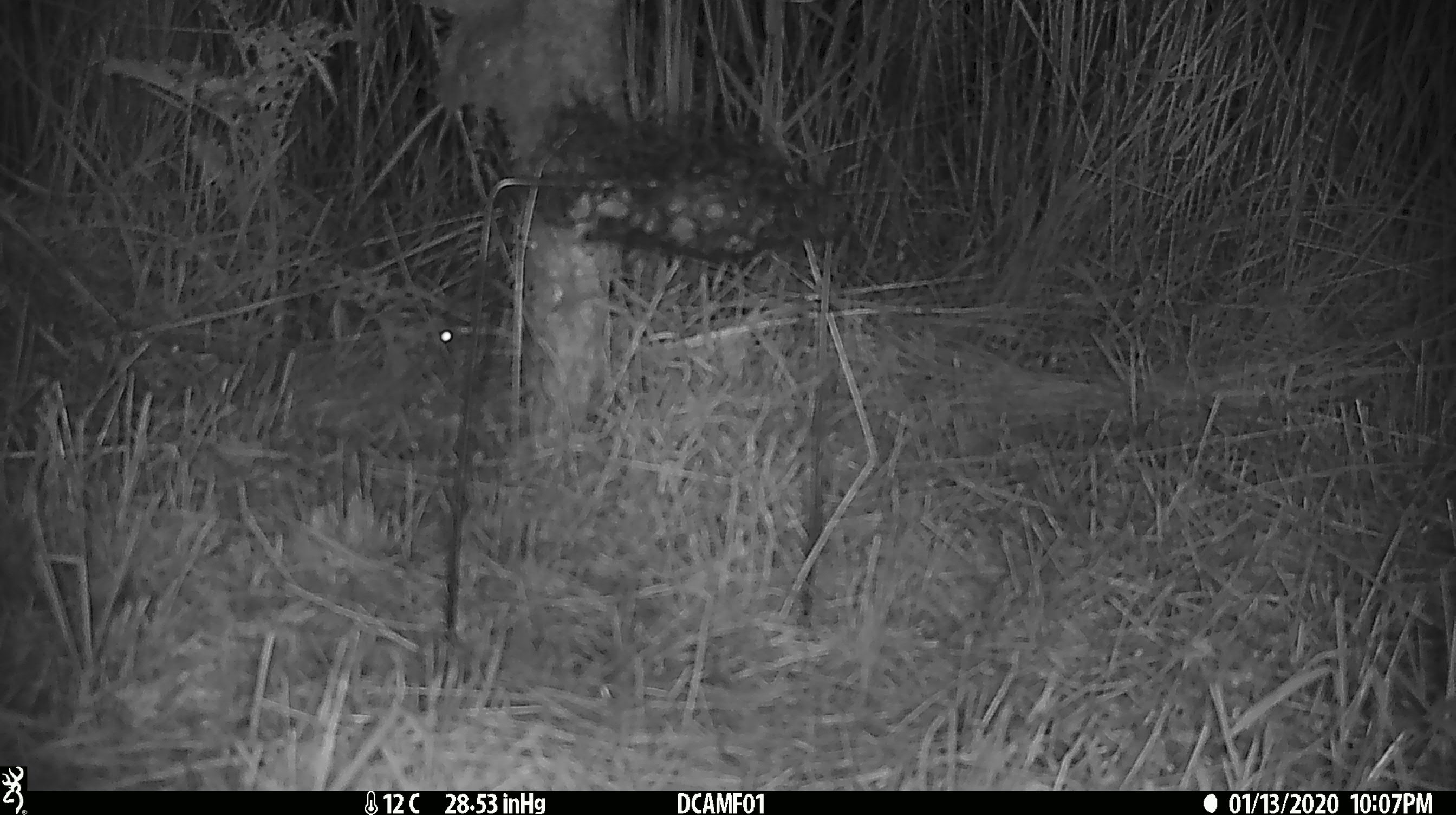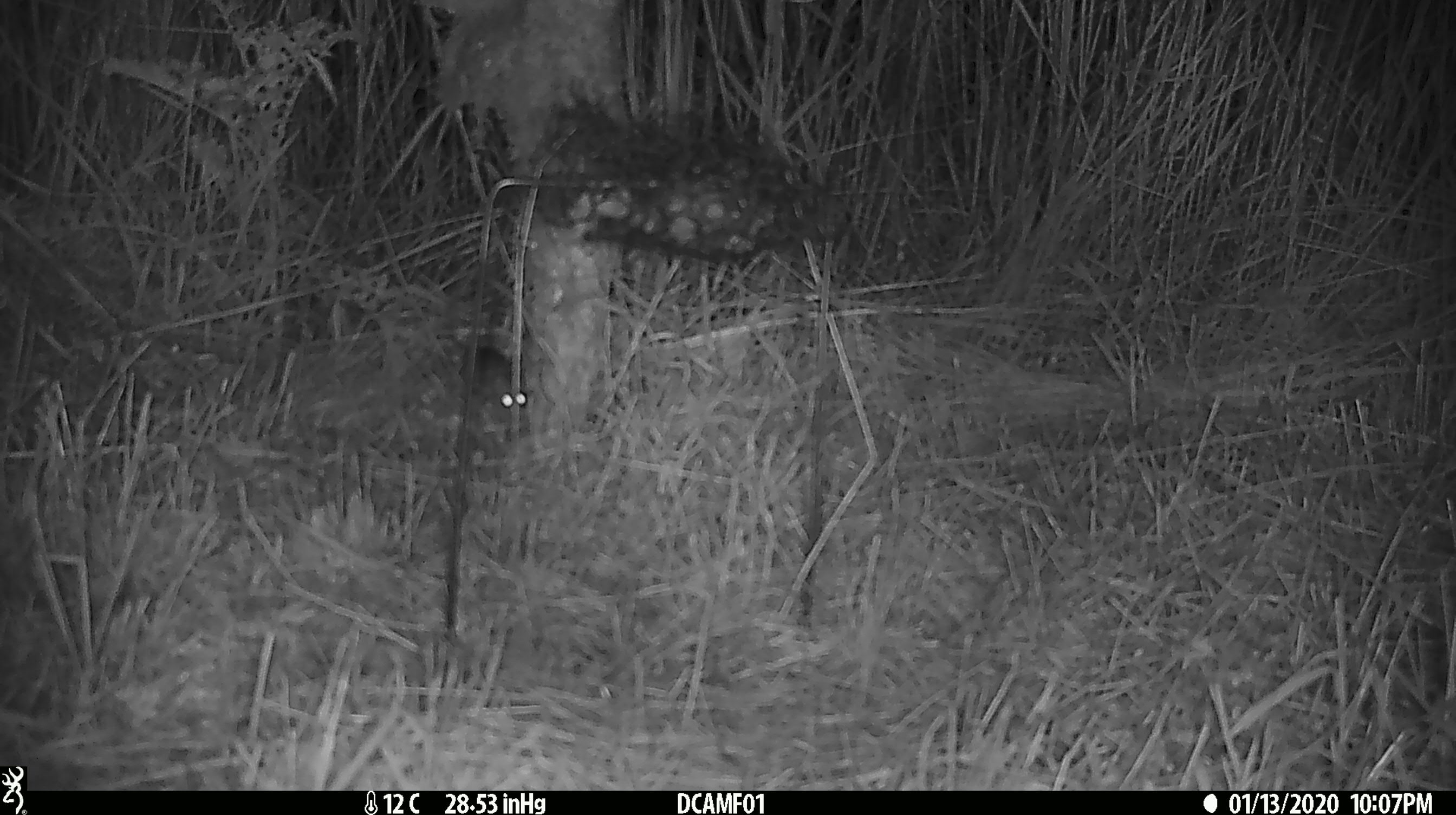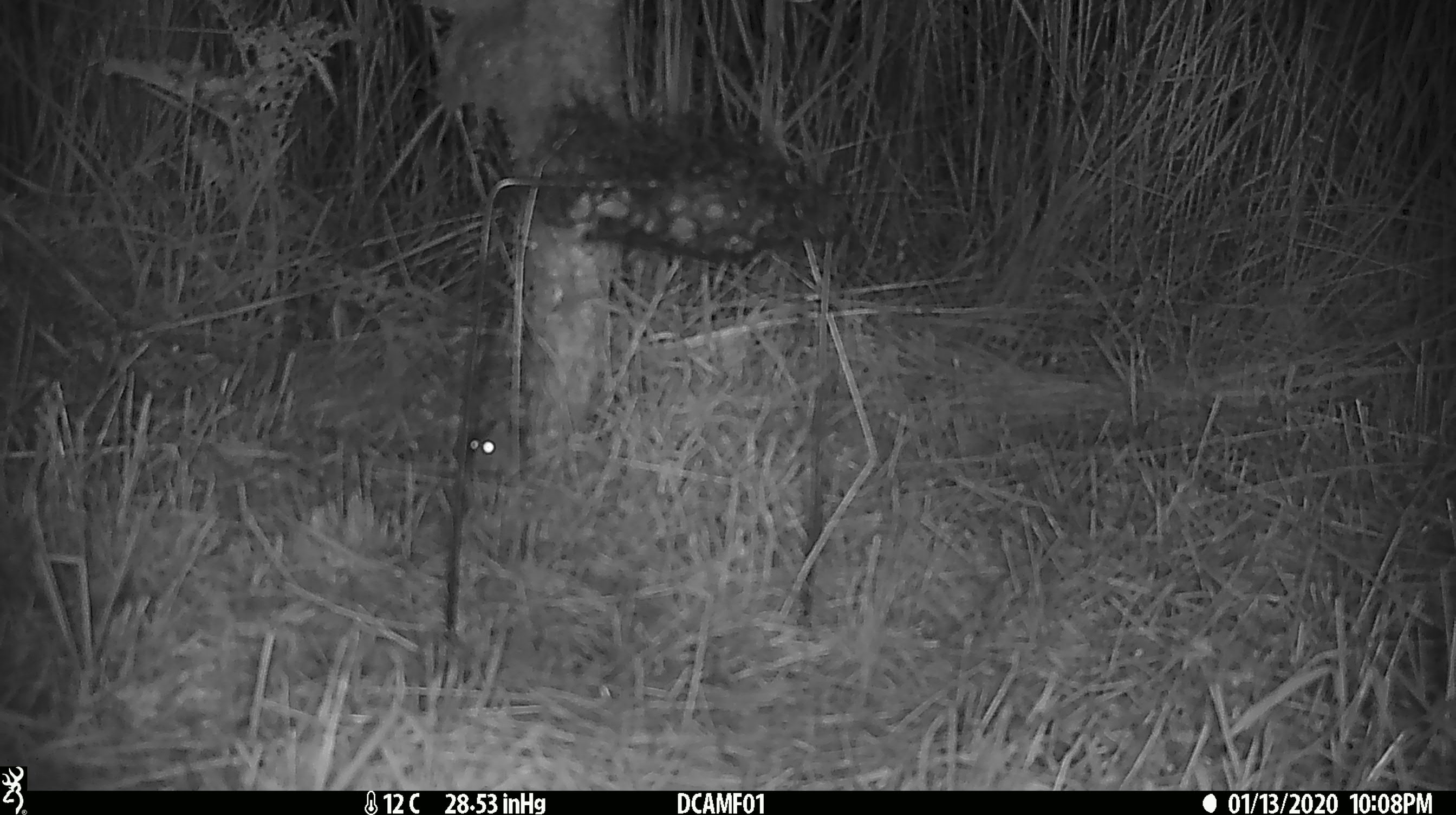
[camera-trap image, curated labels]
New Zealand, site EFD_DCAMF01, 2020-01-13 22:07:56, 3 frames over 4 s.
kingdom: Animalia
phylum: Chordata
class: Mammalia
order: Rodentia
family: Muridae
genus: Mus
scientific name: Mus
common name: mouse